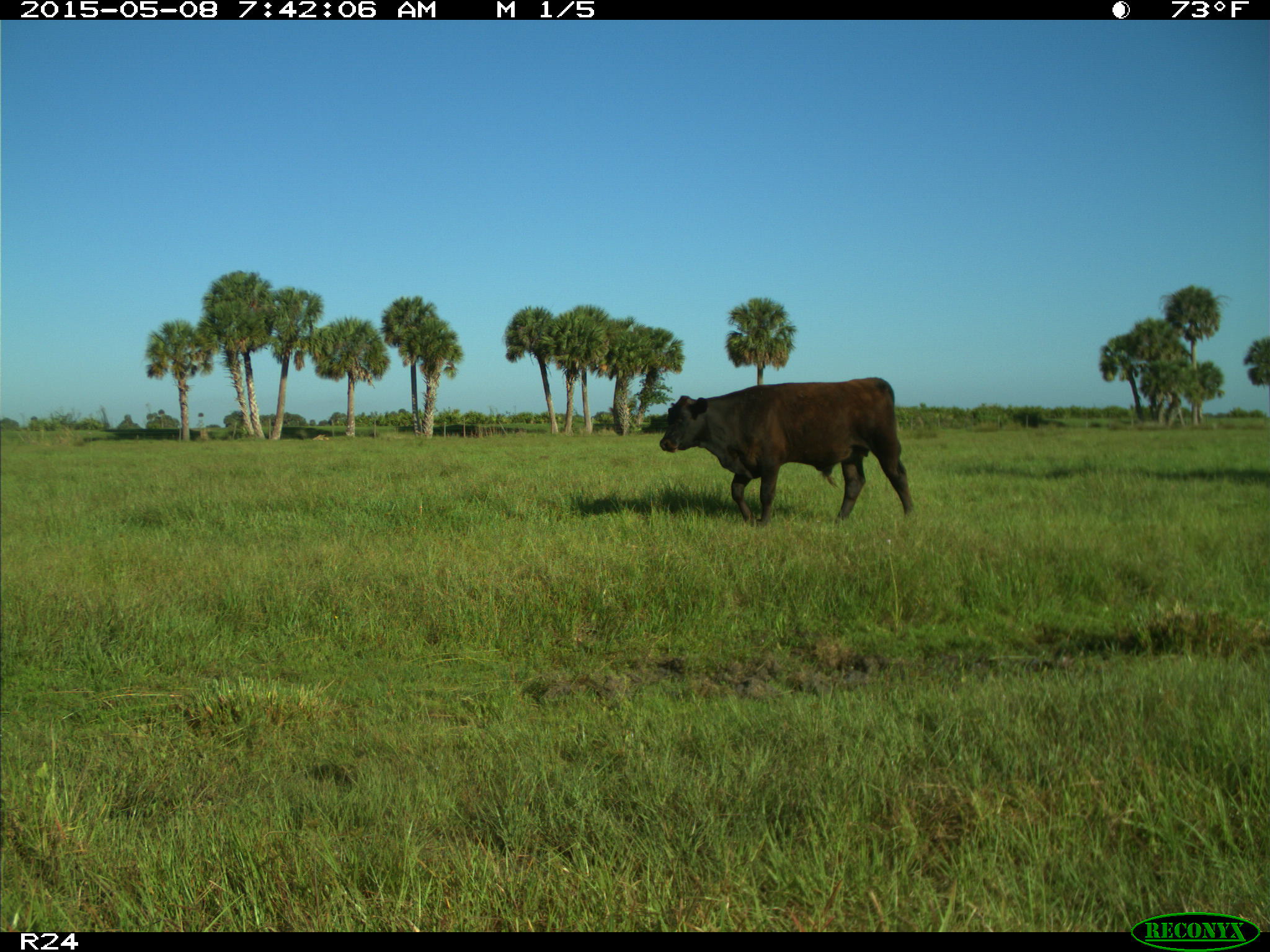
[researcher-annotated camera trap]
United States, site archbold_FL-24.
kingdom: Animalia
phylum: Chordata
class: Mammalia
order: Artiodactyla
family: Bovidae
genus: Bos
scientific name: Bos taurus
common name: domestic cow